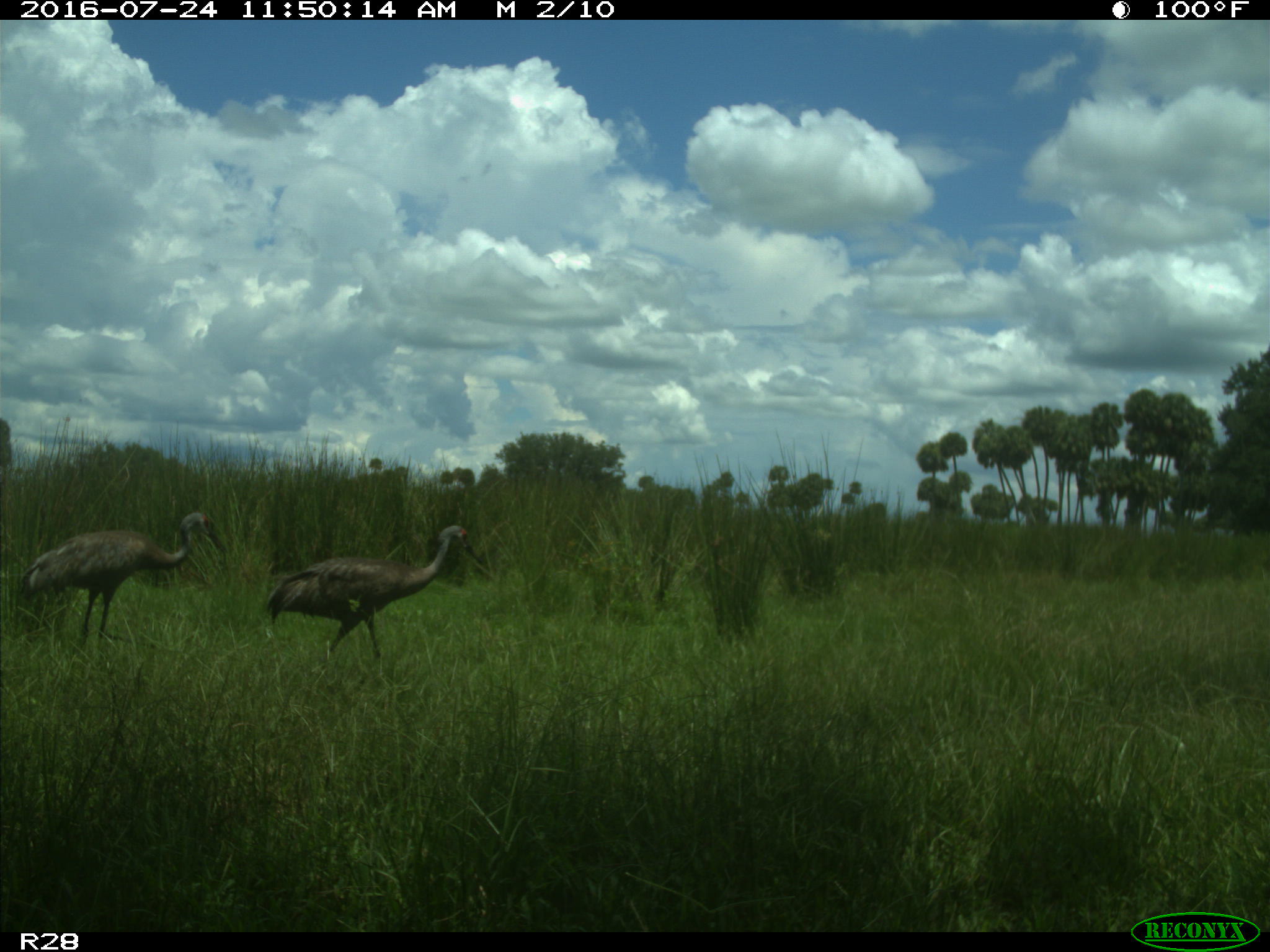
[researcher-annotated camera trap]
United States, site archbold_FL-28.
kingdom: Animalia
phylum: Chordata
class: Aves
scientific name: Aves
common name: birds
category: unidentified bird